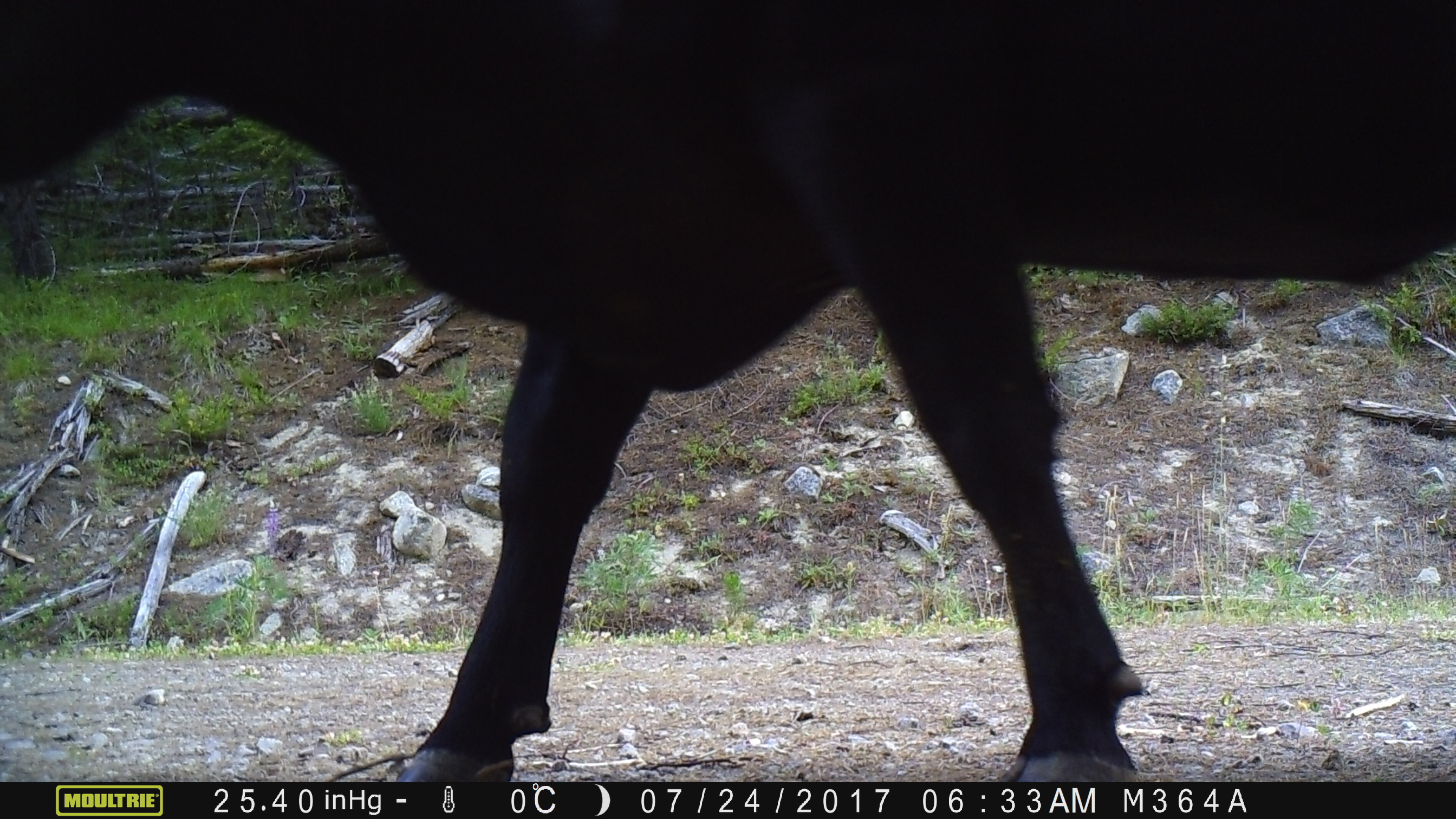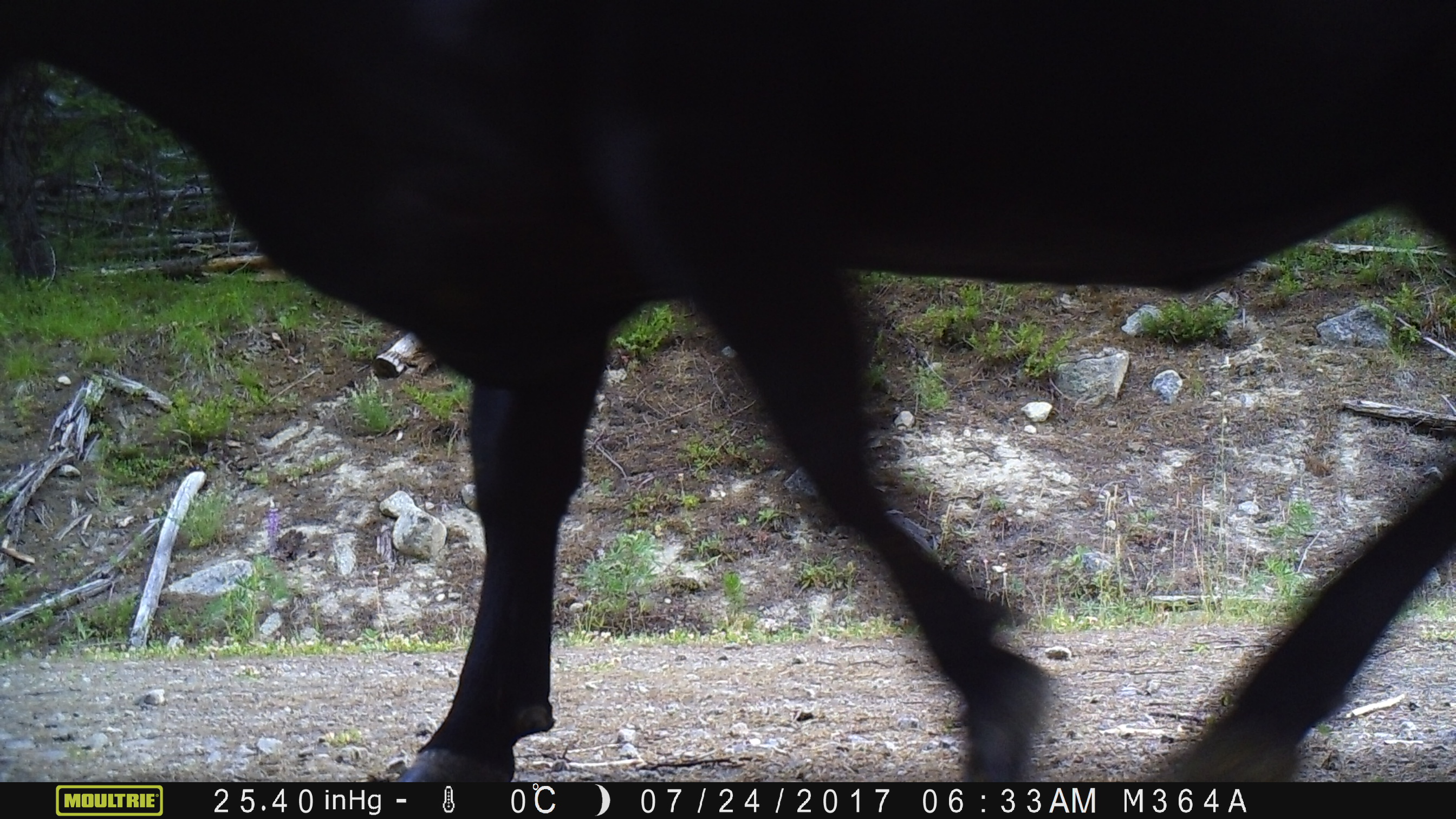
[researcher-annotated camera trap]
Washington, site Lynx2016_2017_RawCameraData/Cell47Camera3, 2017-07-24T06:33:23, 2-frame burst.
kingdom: Animalia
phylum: Chordata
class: Mammalia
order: Artiodactyla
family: Bovidae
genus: Bos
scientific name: Bos taurus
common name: domestic cattle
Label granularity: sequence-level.